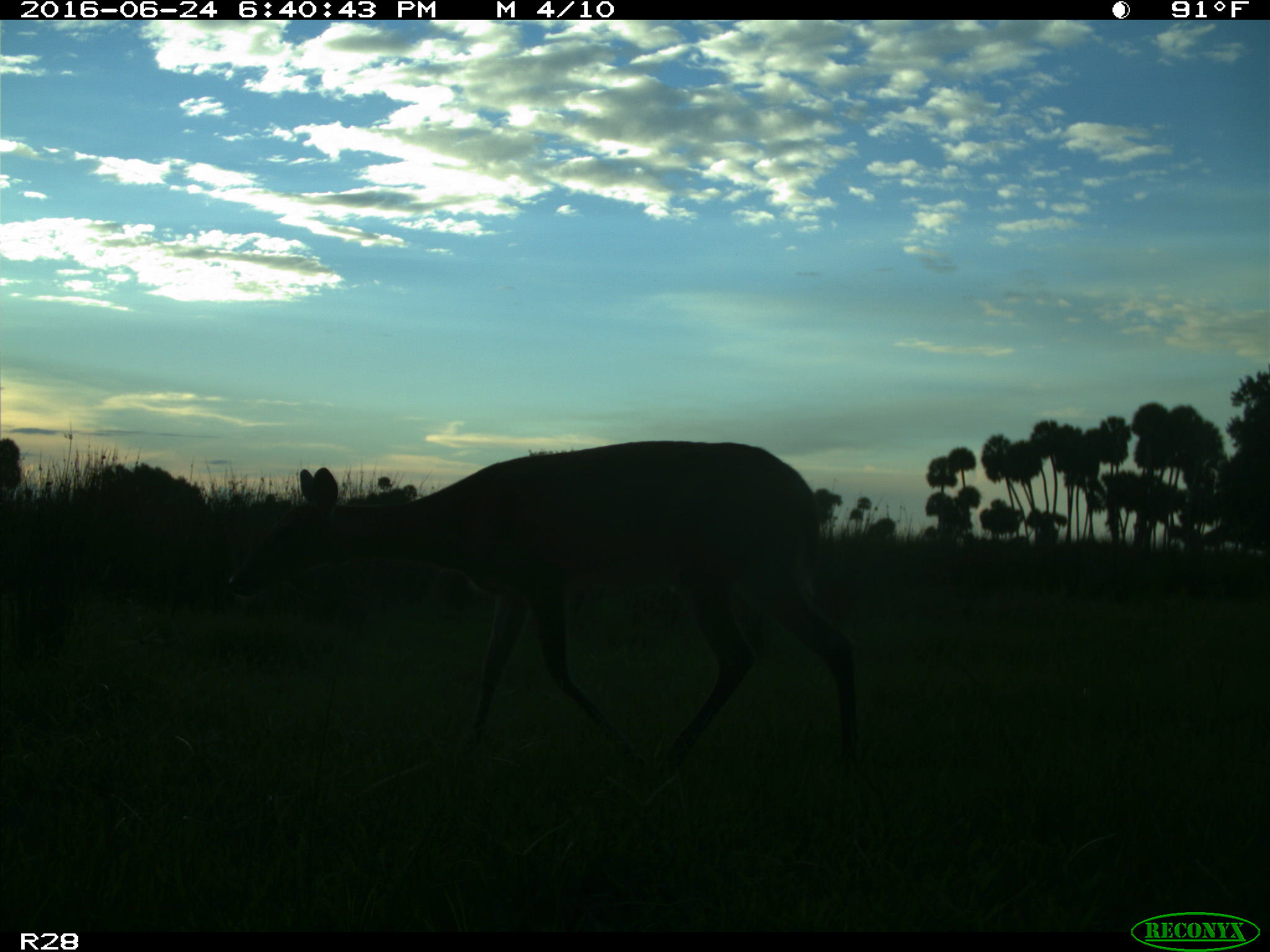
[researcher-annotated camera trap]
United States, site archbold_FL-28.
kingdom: Animalia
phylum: Chordata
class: Mammalia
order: Artiodactyla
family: Cervidae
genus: Odocoileus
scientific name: Odocoileus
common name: deer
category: unidentified deer